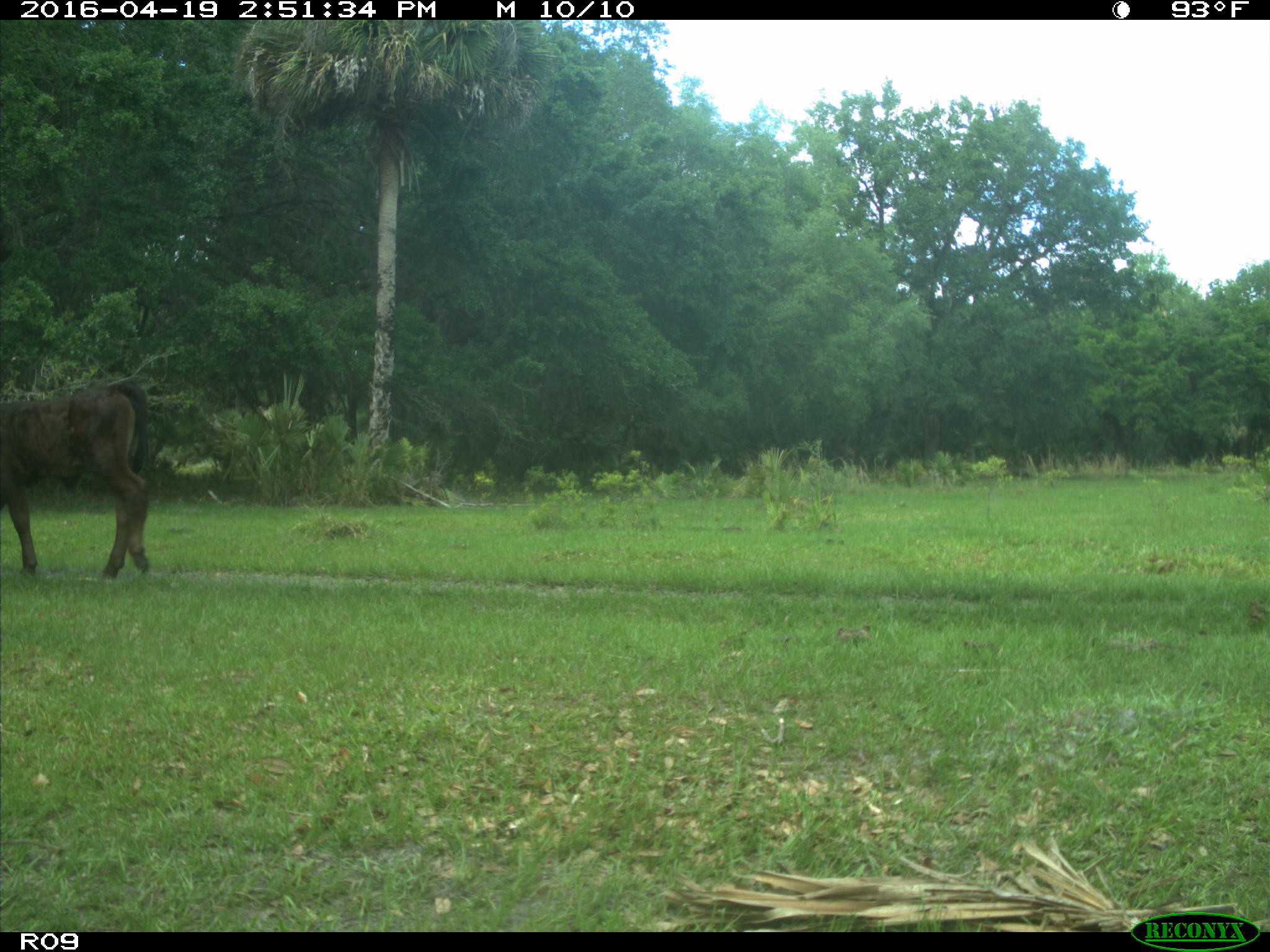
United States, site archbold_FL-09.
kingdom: Animalia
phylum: Chordata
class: Mammalia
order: Artiodactyla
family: Bovidae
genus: Bos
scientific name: Bos taurus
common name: domestic cow